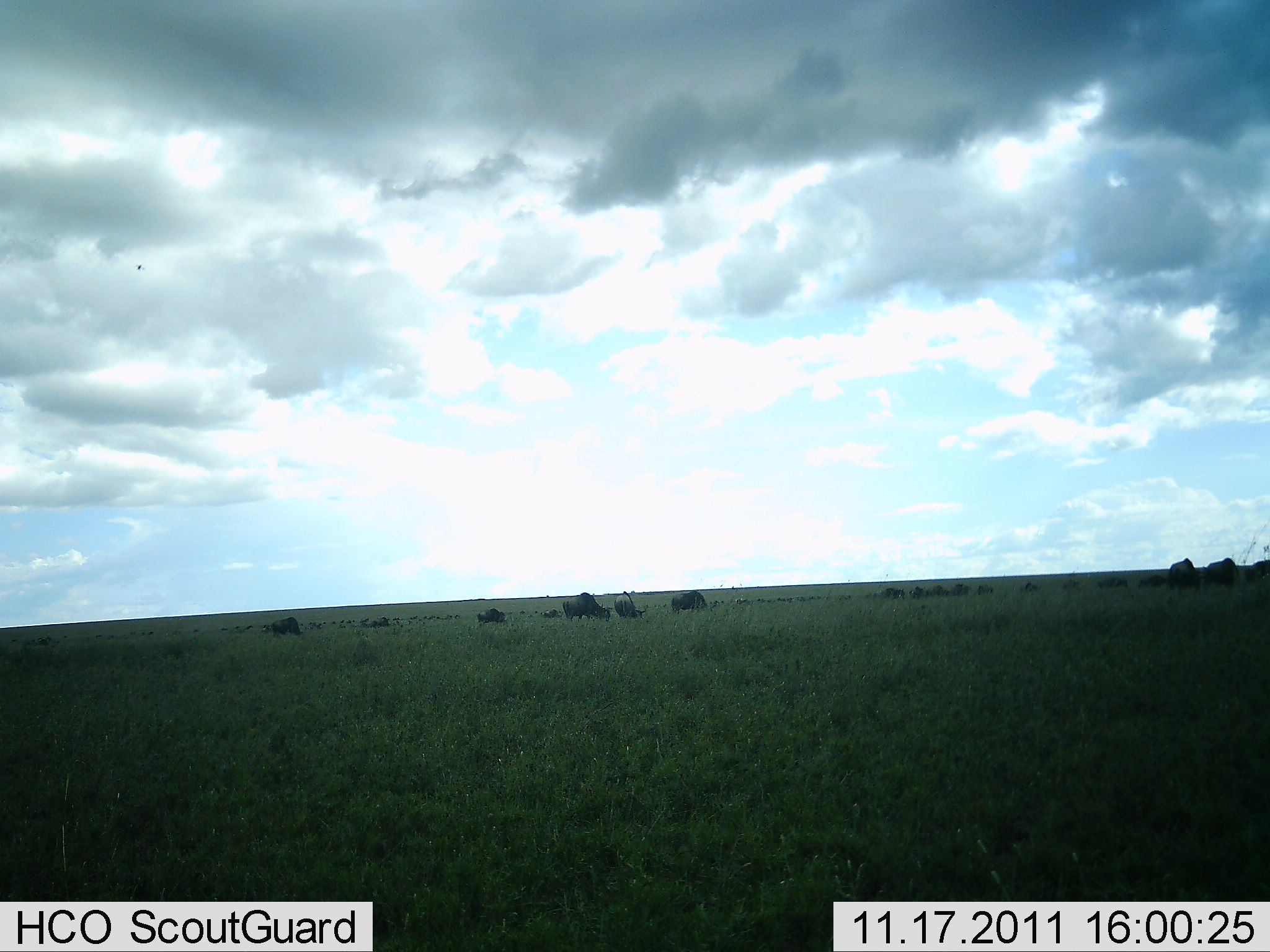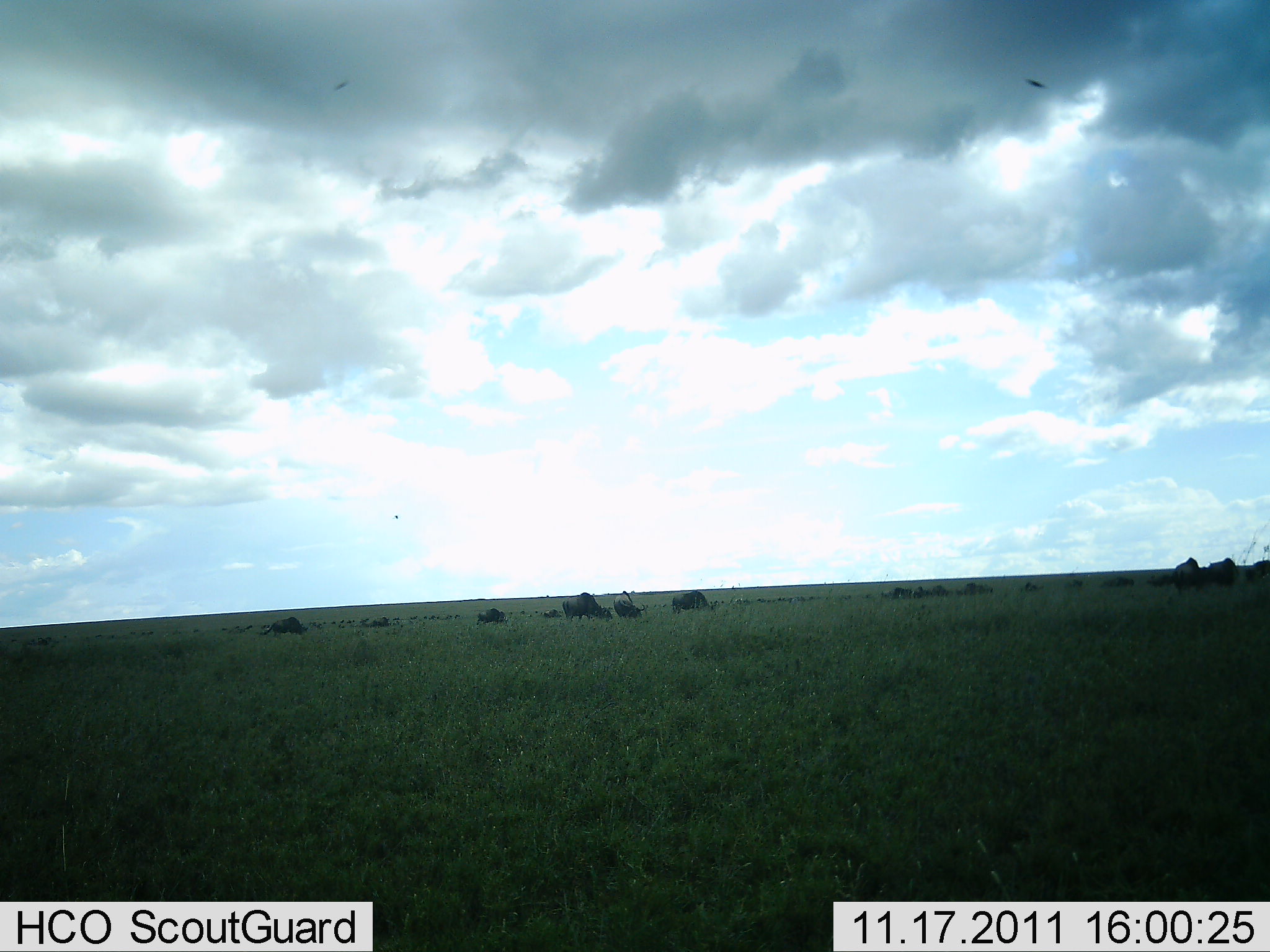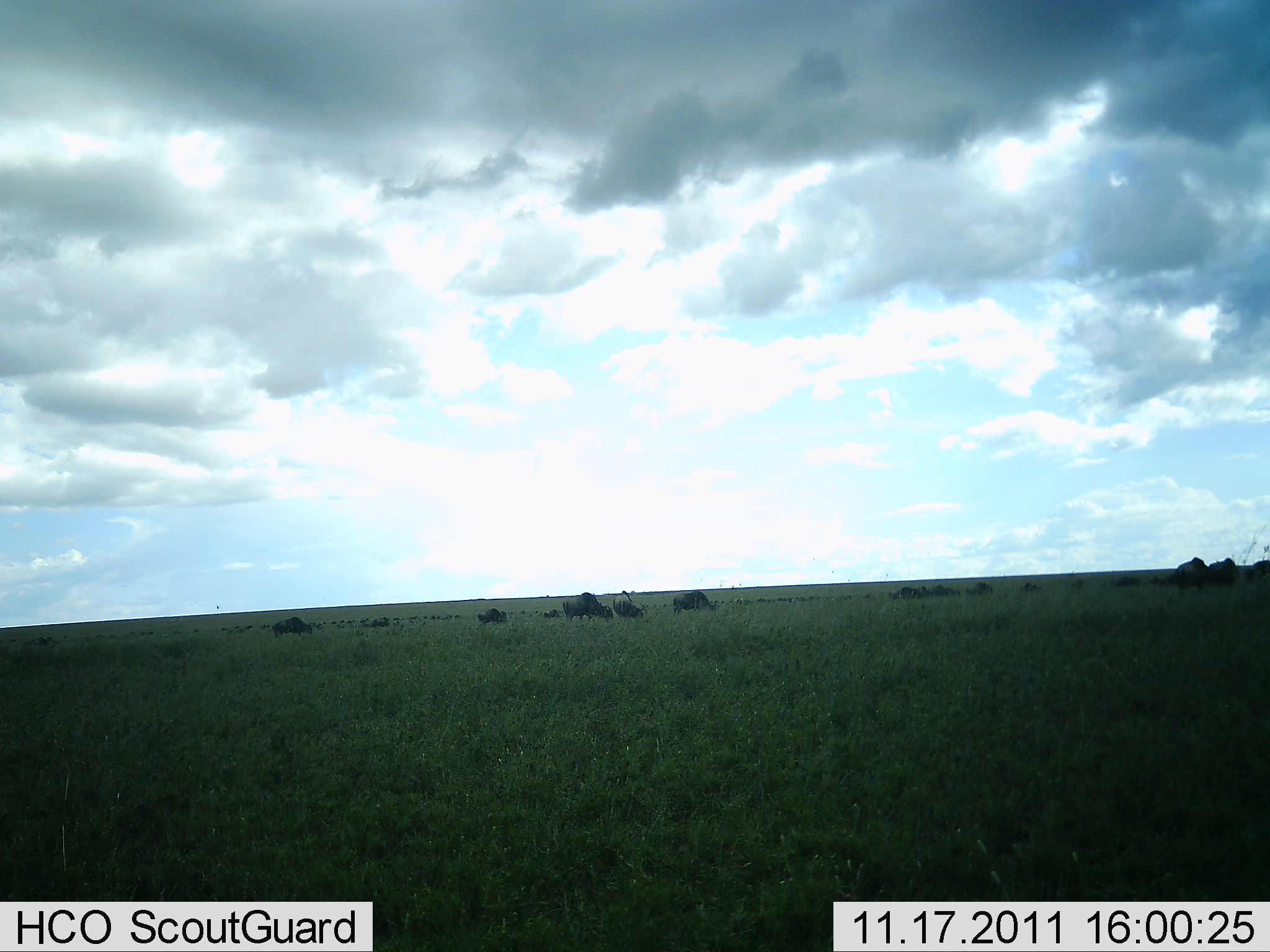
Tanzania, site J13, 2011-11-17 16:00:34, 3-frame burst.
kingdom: Animalia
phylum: Chordata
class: Mammalia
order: Artiodactyla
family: Bovidae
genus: Connochaetes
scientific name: Connochaetes taurinus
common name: blue wildebeest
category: wildebeest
Wildebeest (blue wildebeest) (Connochaetes taurinus), count 11-50. Behavior (volunteer vote fractions): standing 21%, resting 14%, moving 36%, interacting 0%. Young present (vote fraction): 0%. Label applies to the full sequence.